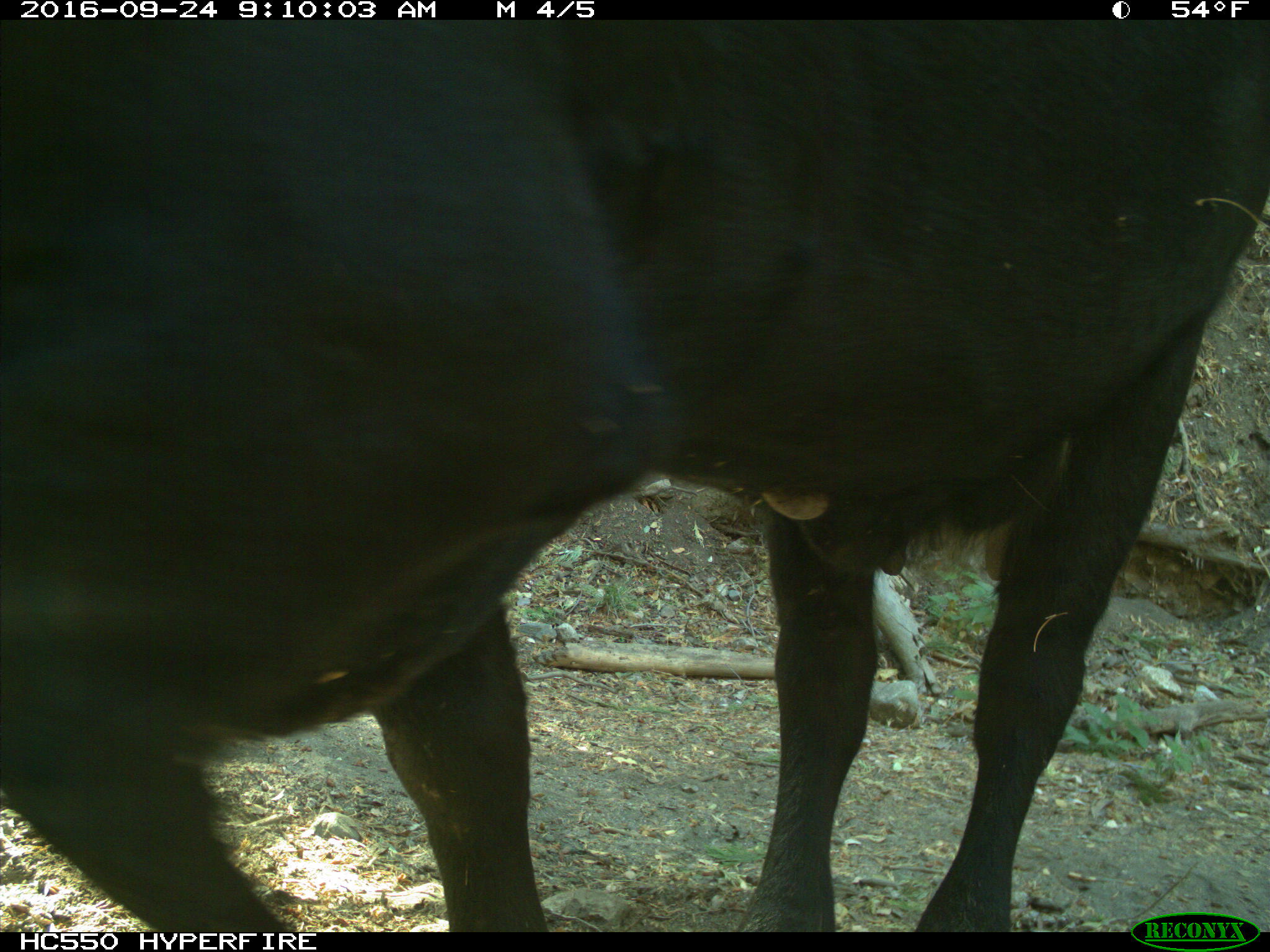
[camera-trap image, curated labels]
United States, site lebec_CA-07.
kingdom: Animalia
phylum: Chordata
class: Mammalia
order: Artiodactyla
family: Bovidae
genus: Bos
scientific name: Bos taurus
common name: domestic cow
Bos taurus (domestic cow).